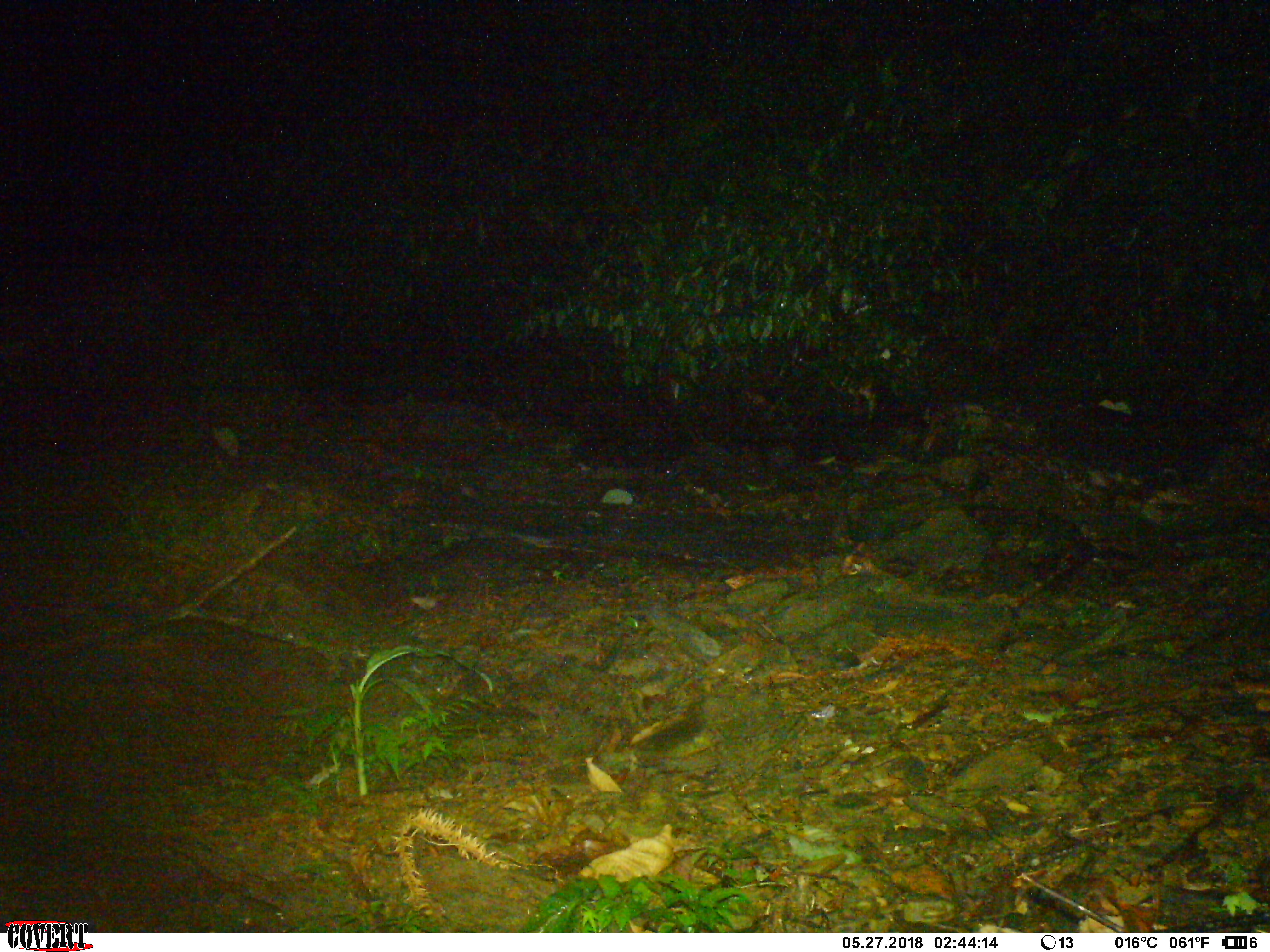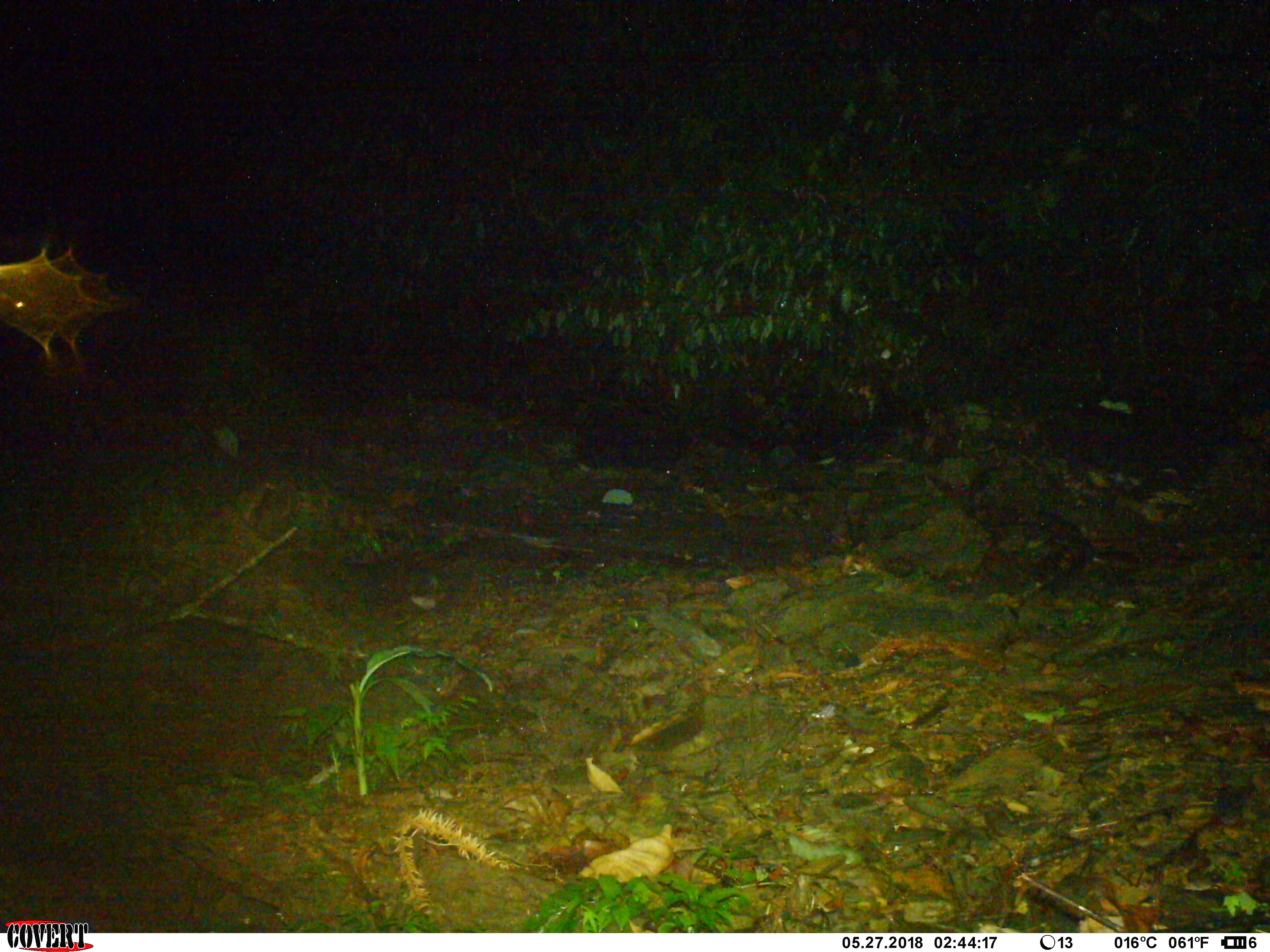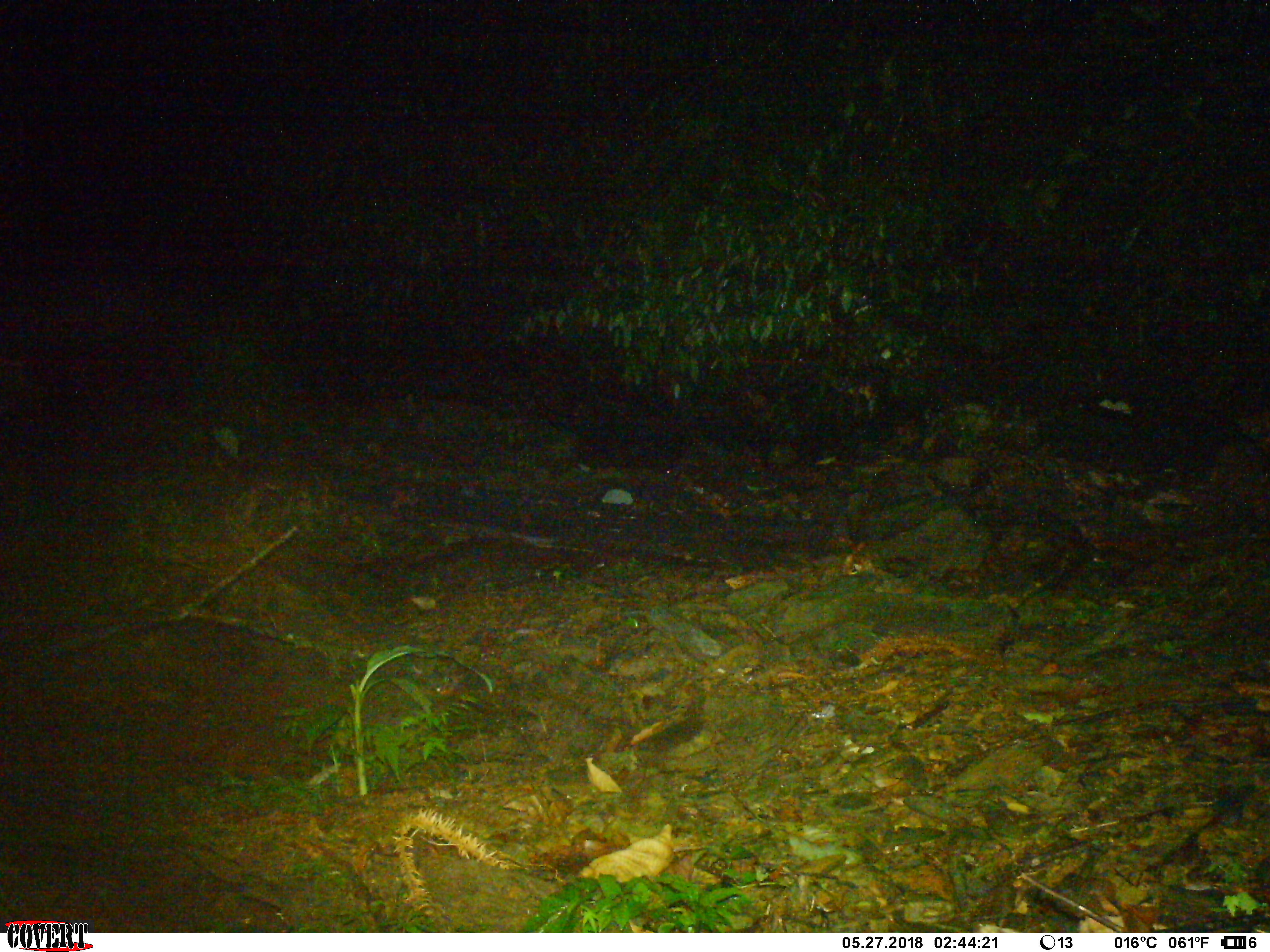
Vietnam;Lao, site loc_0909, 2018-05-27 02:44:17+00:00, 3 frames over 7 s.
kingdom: Animalia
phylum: Chordata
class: Mammalia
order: Artiodactyla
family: Bovidae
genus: Capricornis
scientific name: Capricornis sumatraensis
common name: chinese serow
Chinese serow (Capricornis sumatraensis). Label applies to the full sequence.